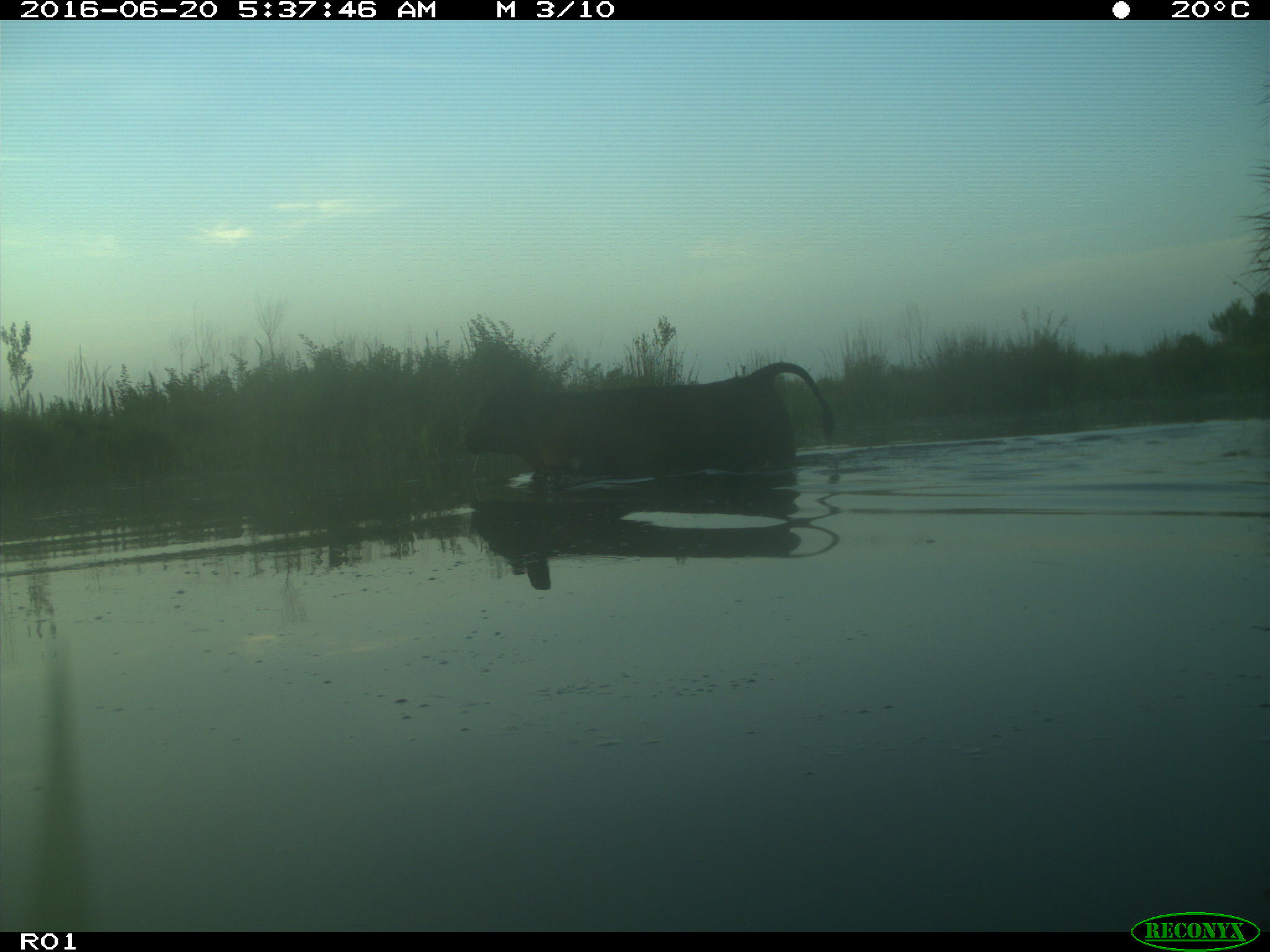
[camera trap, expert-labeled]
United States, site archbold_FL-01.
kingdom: Animalia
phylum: Chordata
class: Mammalia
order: Artiodactyla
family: Bovidae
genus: Bos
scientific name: Bos taurus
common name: domestic cow